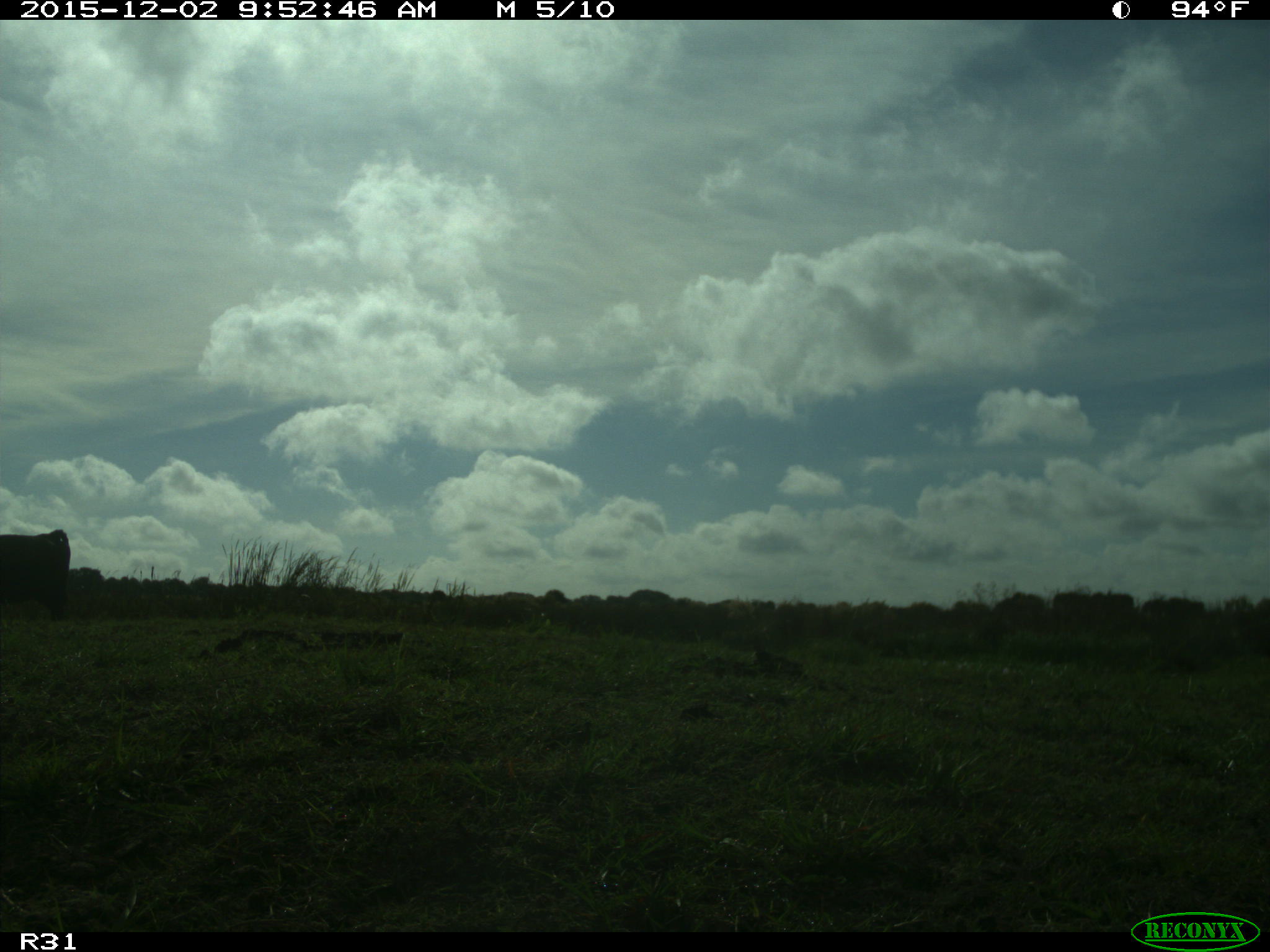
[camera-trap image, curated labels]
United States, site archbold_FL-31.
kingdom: Animalia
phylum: Chordata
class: Mammalia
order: Artiodactyla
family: Bovidae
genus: Bos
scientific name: Bos taurus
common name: domestic cow